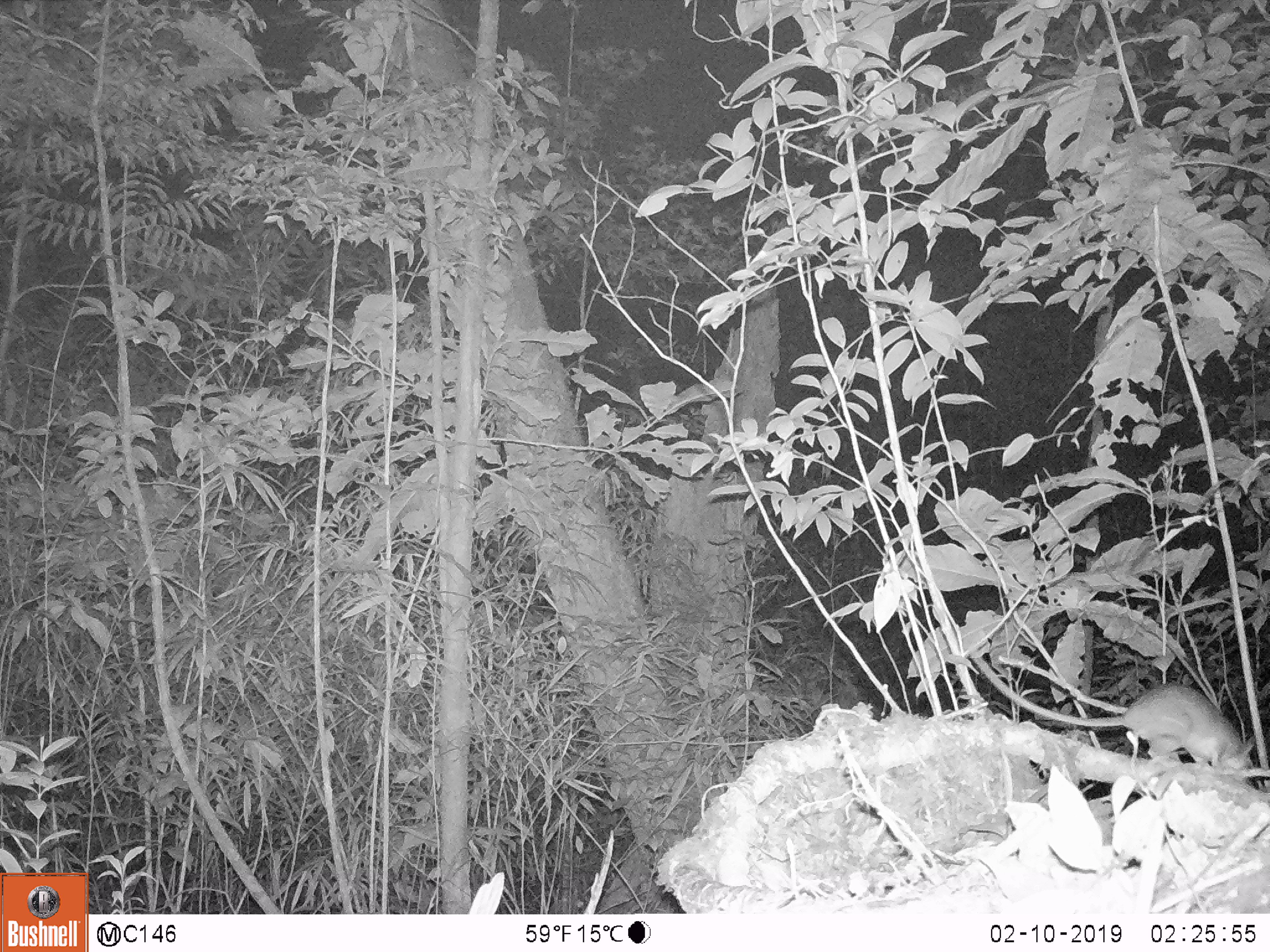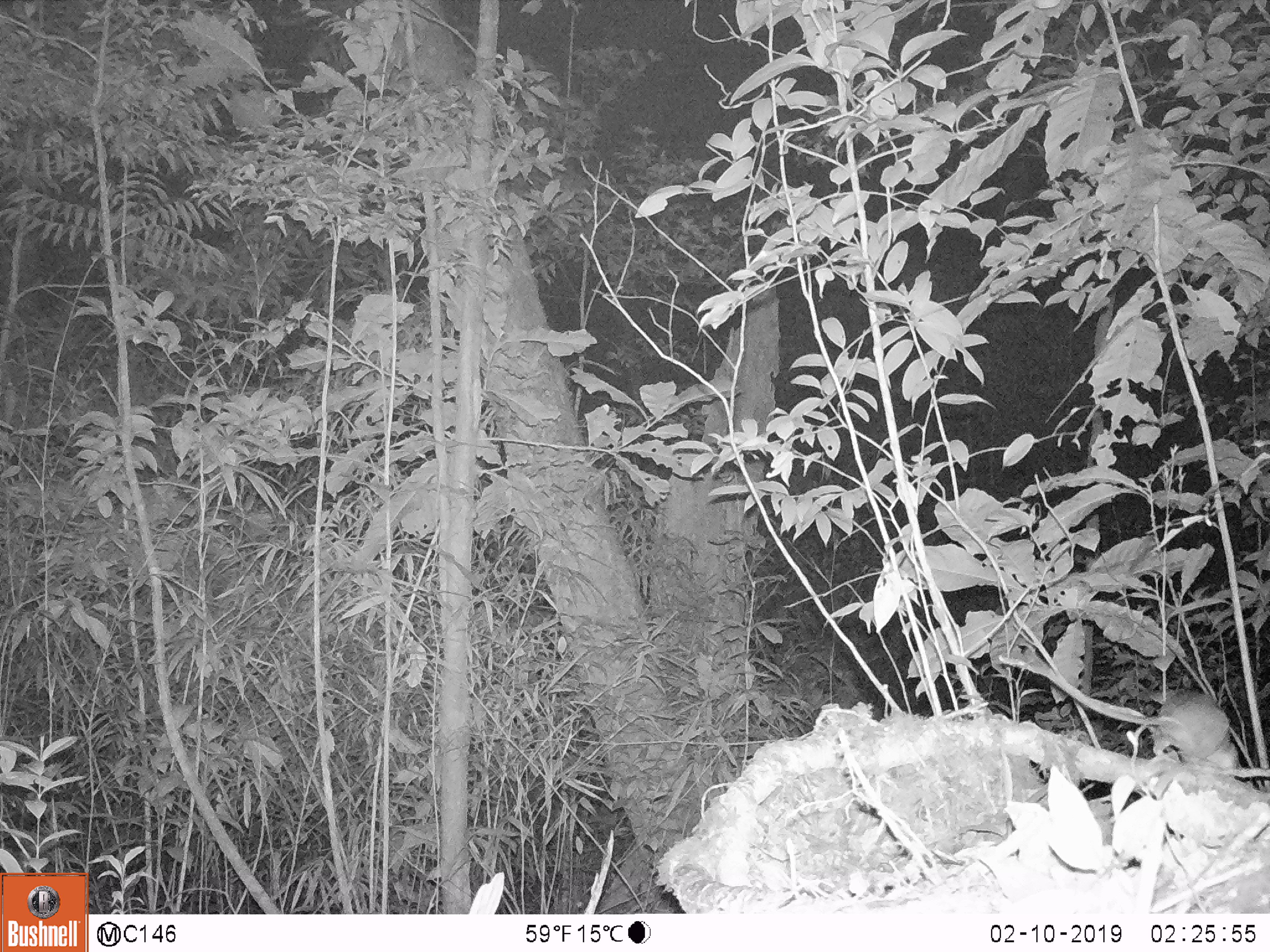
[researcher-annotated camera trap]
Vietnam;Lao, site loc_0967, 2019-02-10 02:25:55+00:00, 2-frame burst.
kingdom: Animalia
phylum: Chordata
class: Mammalia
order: Rodentia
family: Muridae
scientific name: Muridae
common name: old-world mice and rats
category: unidentified murid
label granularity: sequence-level